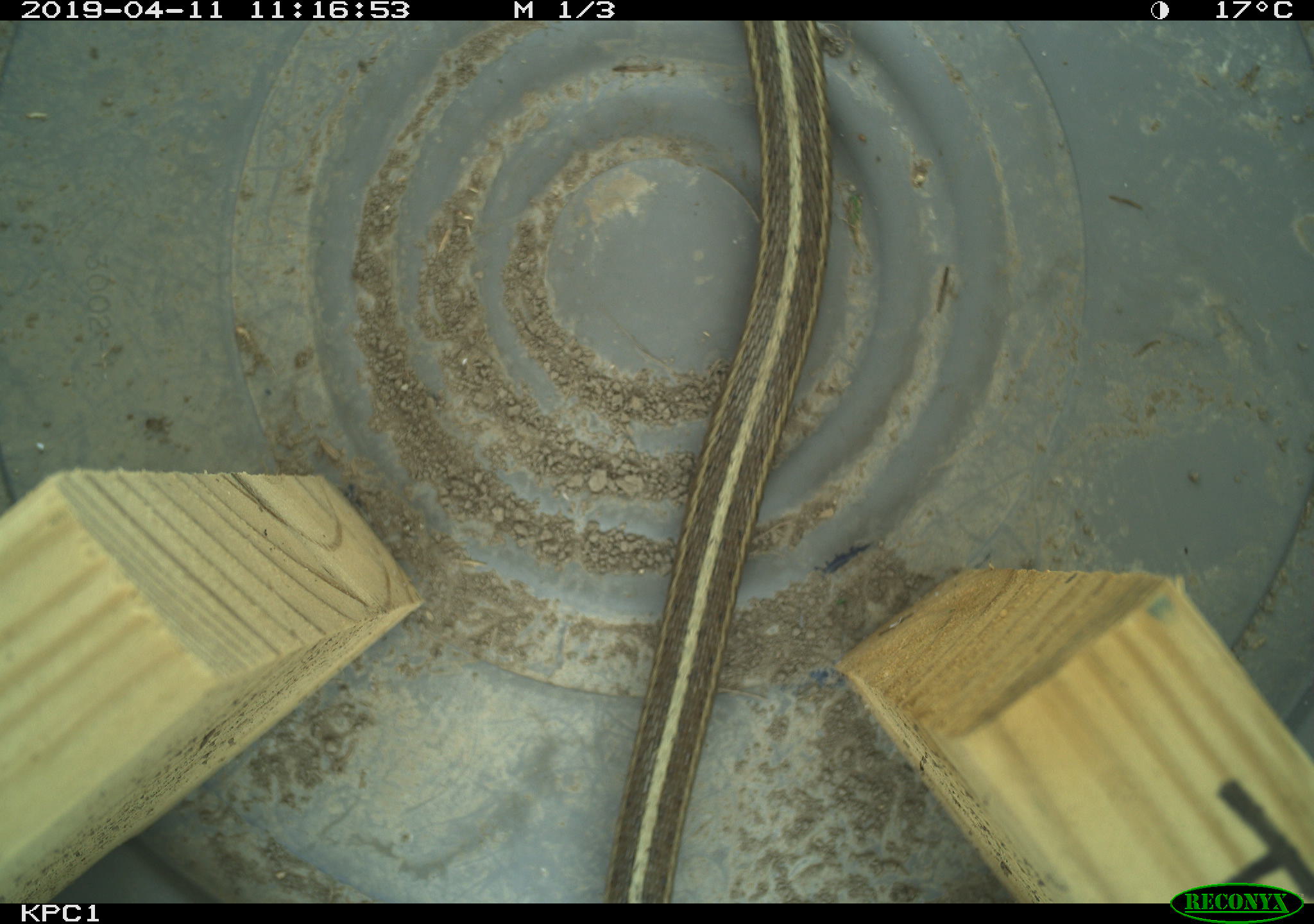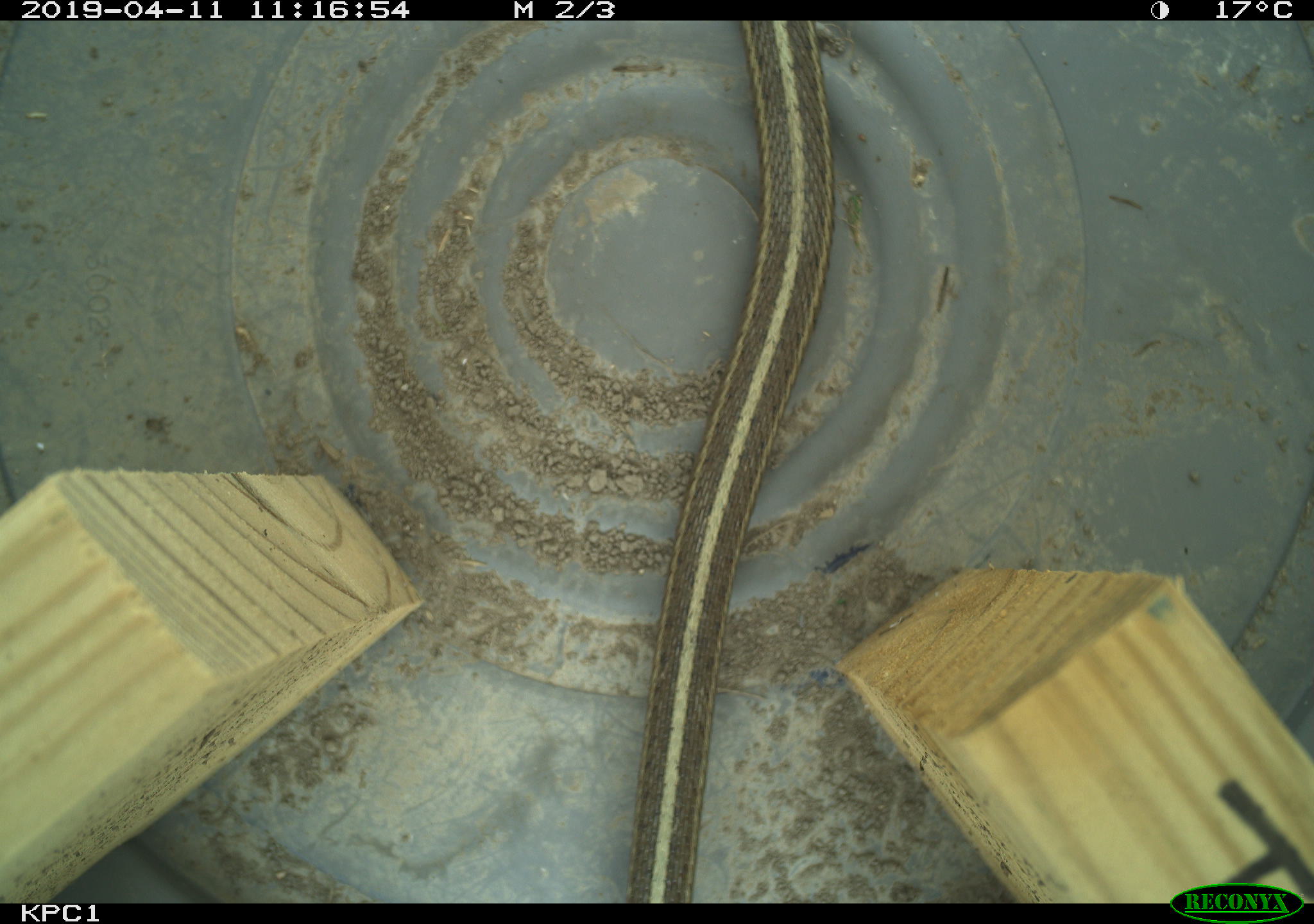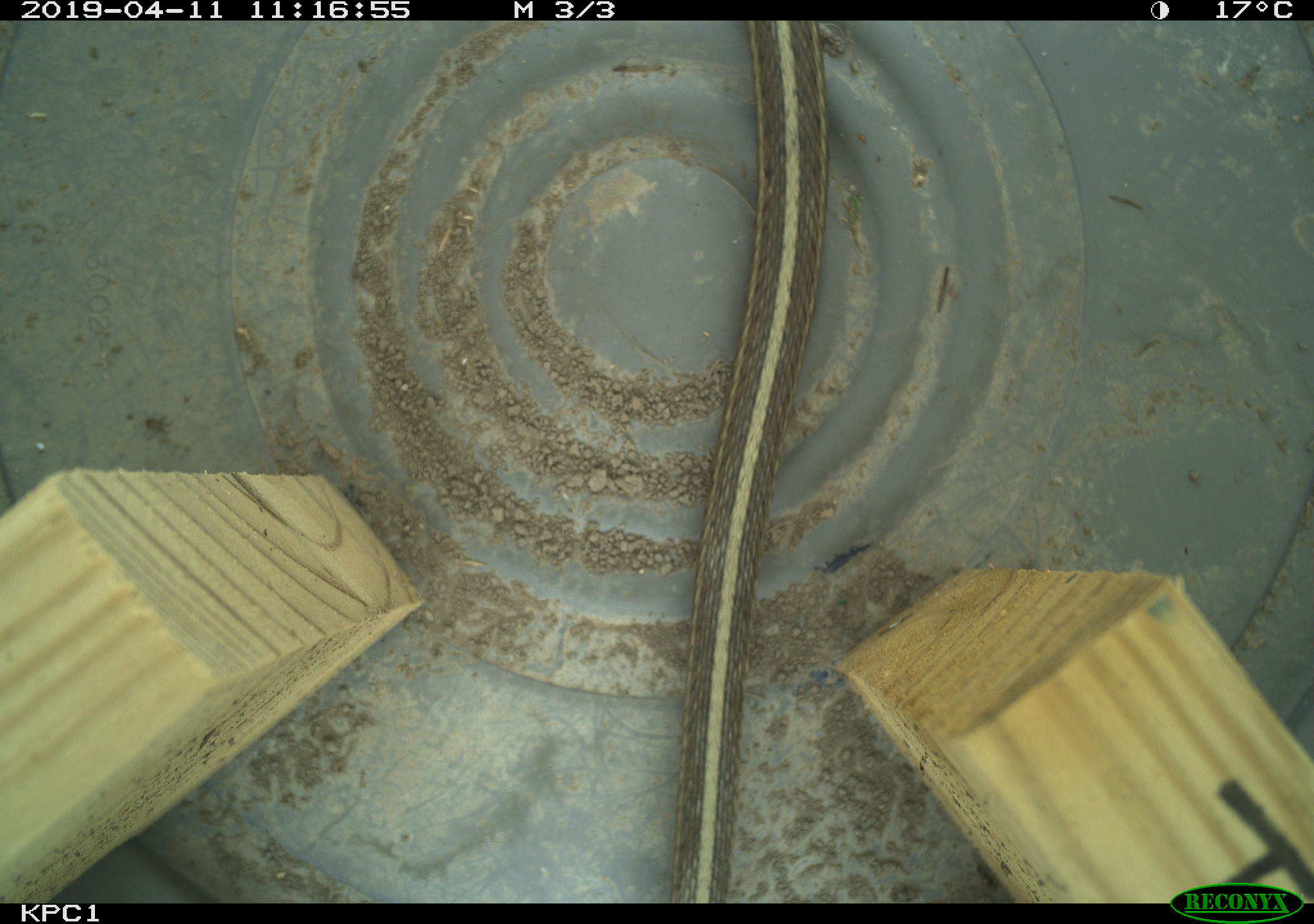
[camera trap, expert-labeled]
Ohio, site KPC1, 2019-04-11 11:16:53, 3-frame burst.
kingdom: Animalia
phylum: Chordata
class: Reptilia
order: Squamata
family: Colubridae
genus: Thamnophis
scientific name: Thamnophis sirtalis sirtalis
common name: eastern gartersnake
Eastern gartersnake (Thamnophis sirtalis sirtalis).